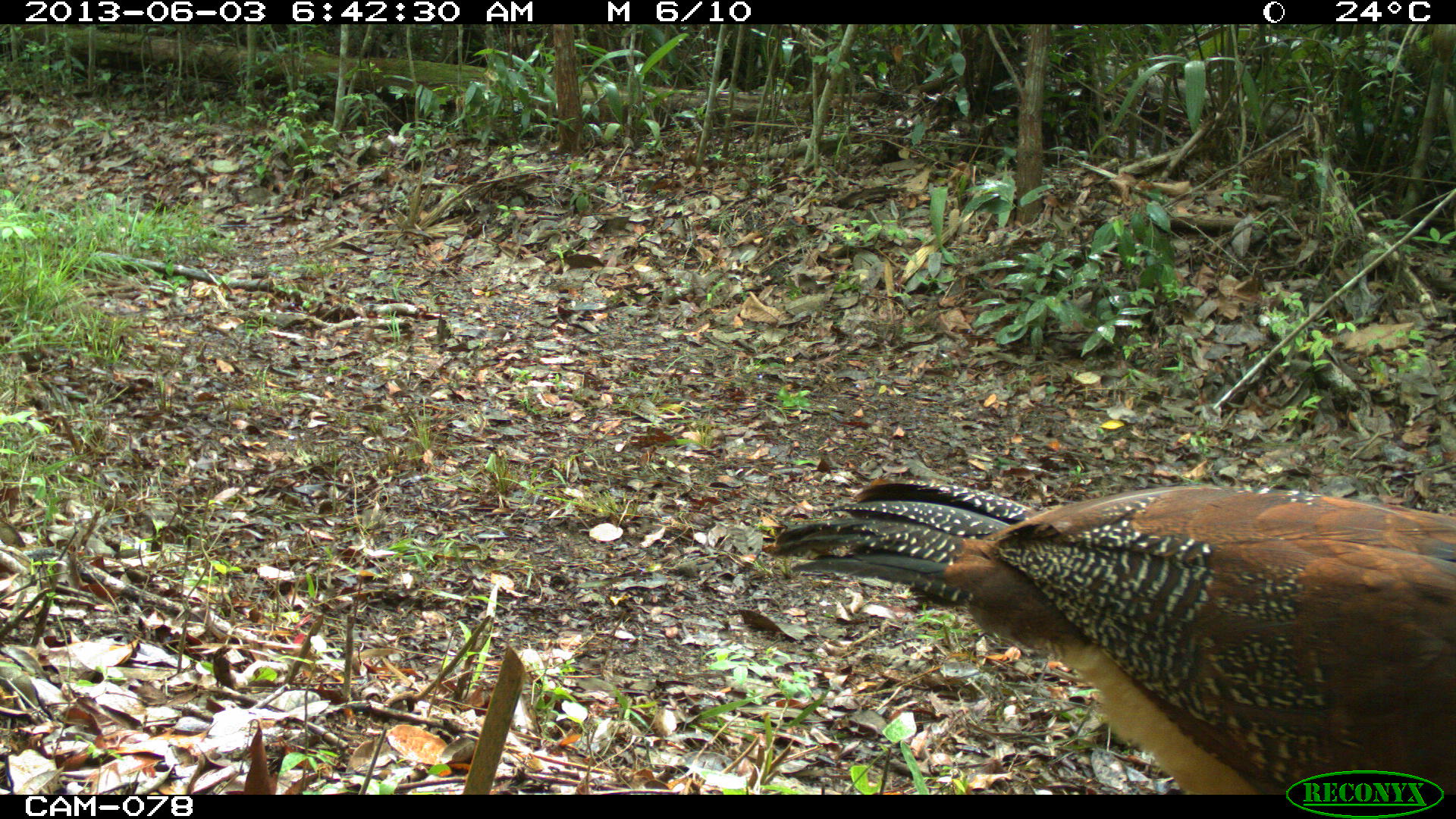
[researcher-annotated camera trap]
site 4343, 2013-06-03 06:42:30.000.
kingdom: Animalia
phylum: Chordata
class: Aves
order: Galliformes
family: Cracidae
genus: Crax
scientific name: Crax rubra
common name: great curassow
Crax rubra (great curassow), count 3, sex female.